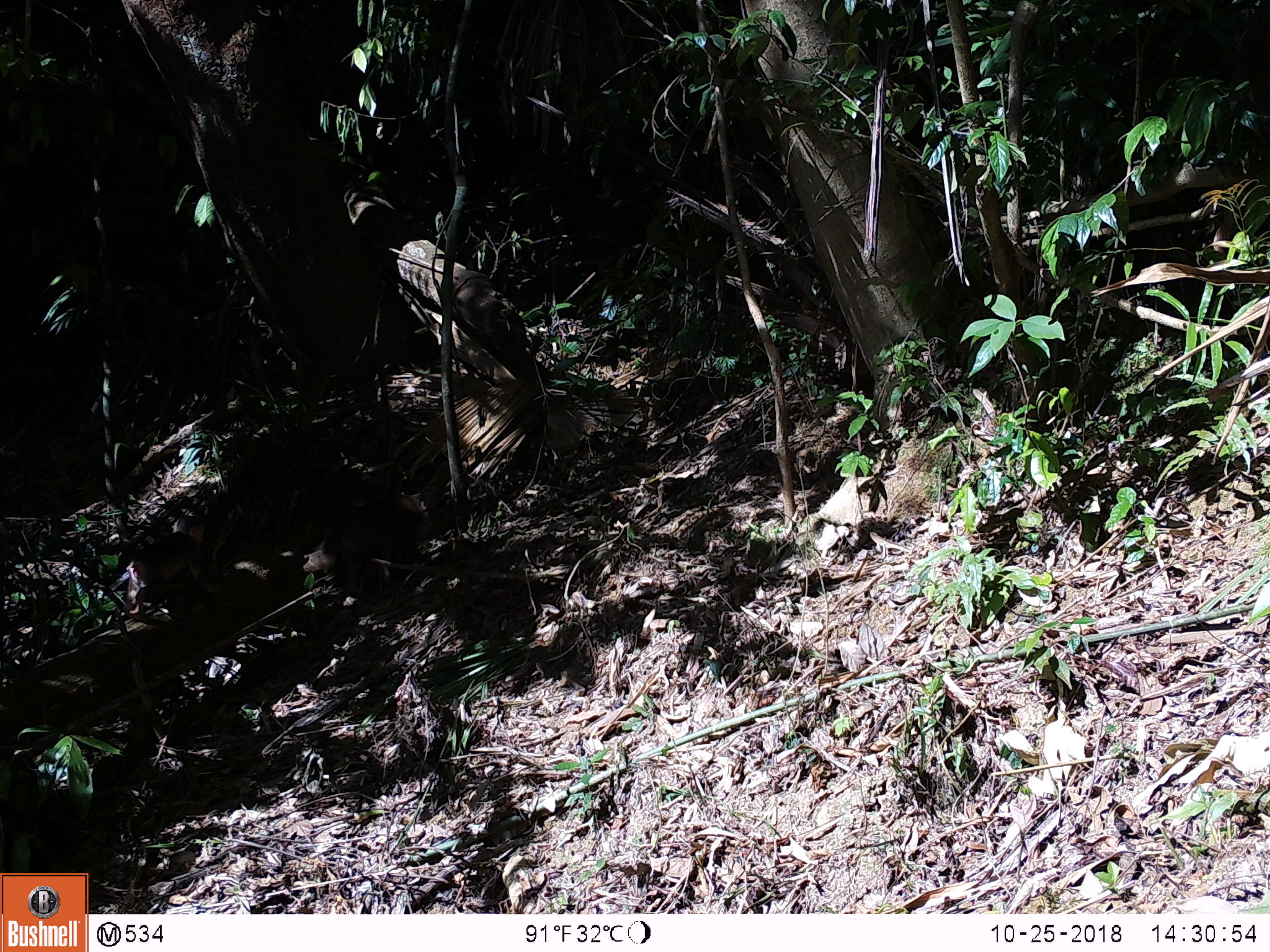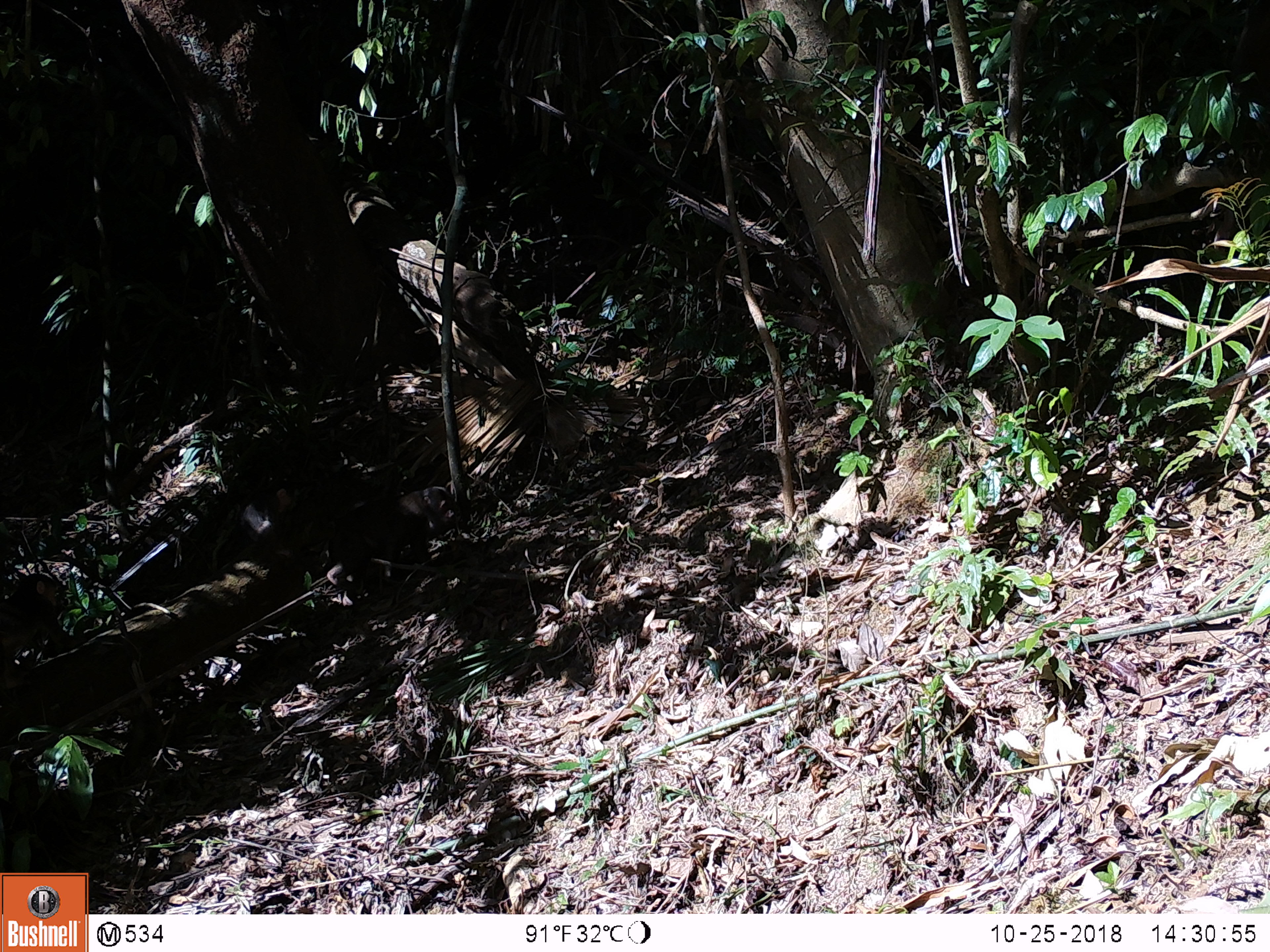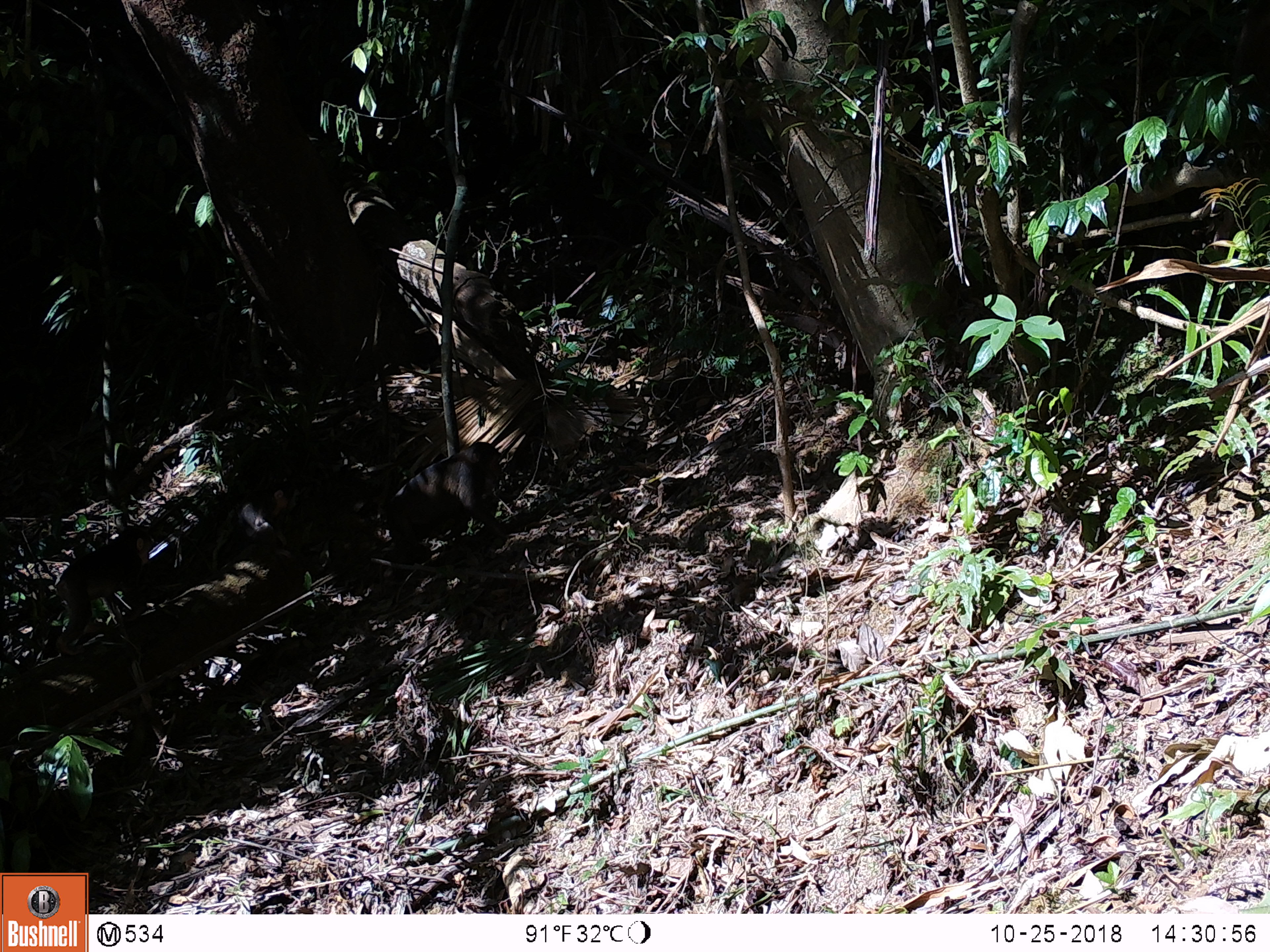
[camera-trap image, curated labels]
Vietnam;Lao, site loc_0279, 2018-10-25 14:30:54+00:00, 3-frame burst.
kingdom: Animalia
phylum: Chordata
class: Mammalia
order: Primates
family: Cercopithecidae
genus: Macaca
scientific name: Macaca arctoides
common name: stump-tailed macaque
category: stump tailed macaque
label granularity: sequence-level